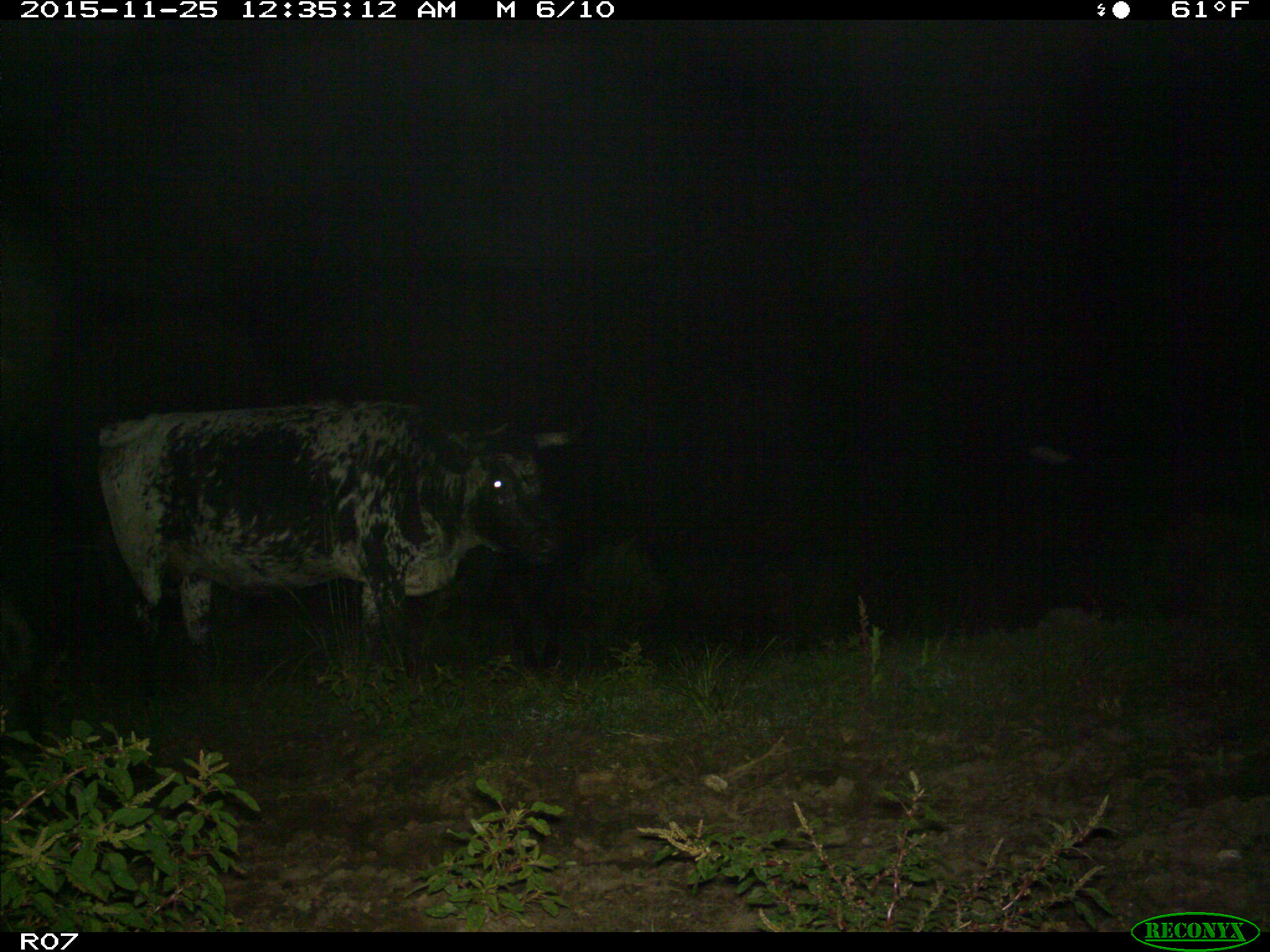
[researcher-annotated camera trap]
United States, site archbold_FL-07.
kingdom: Animalia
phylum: Chordata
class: Mammalia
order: Artiodactyla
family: Bovidae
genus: Bos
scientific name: Bos taurus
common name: domestic cow